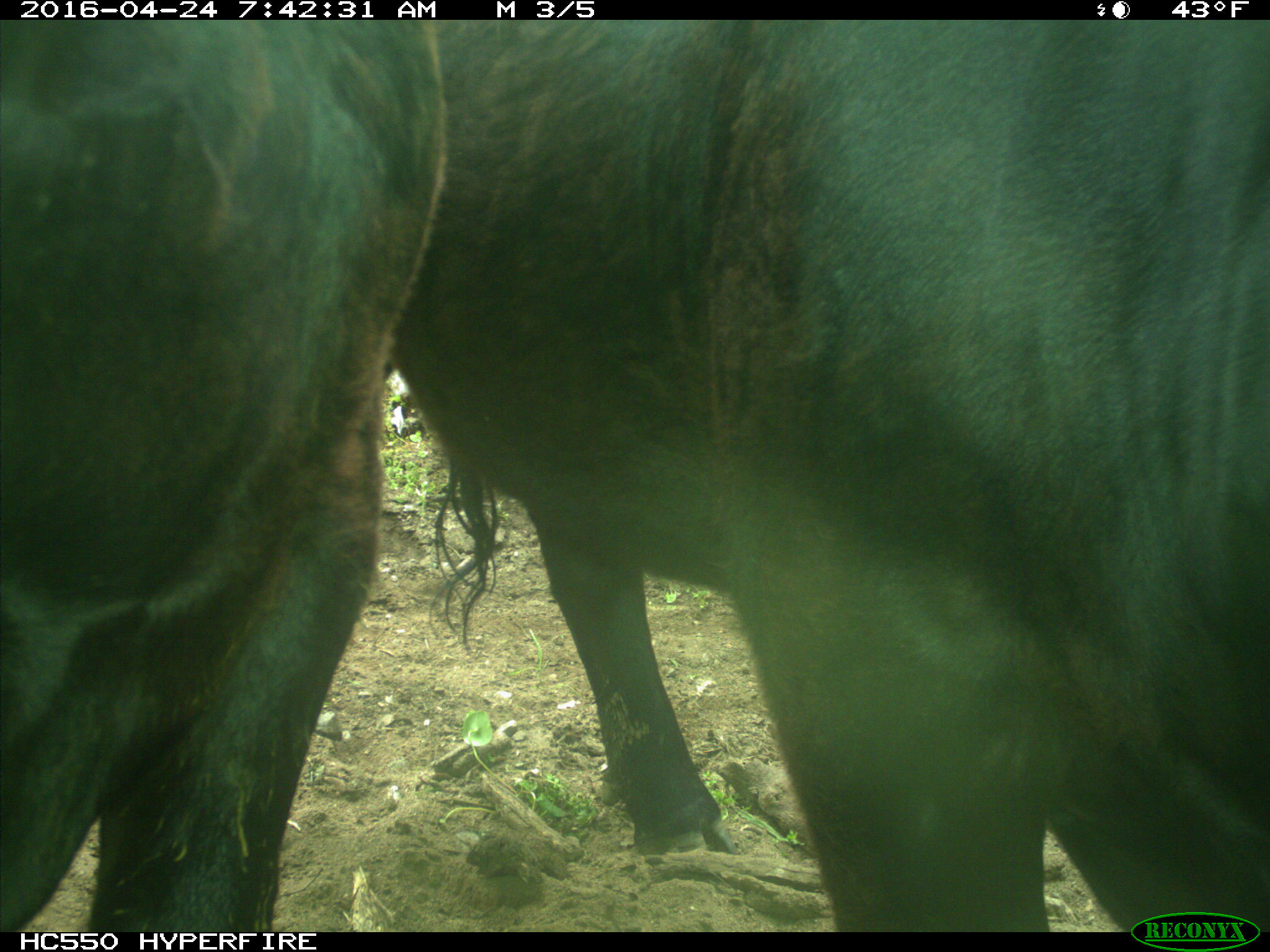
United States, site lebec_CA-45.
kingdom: Animalia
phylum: Chordata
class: Mammalia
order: Artiodactyla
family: Bovidae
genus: Bos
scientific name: Bos taurus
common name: domestic cow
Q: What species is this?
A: Bos taurus (domestic cow).